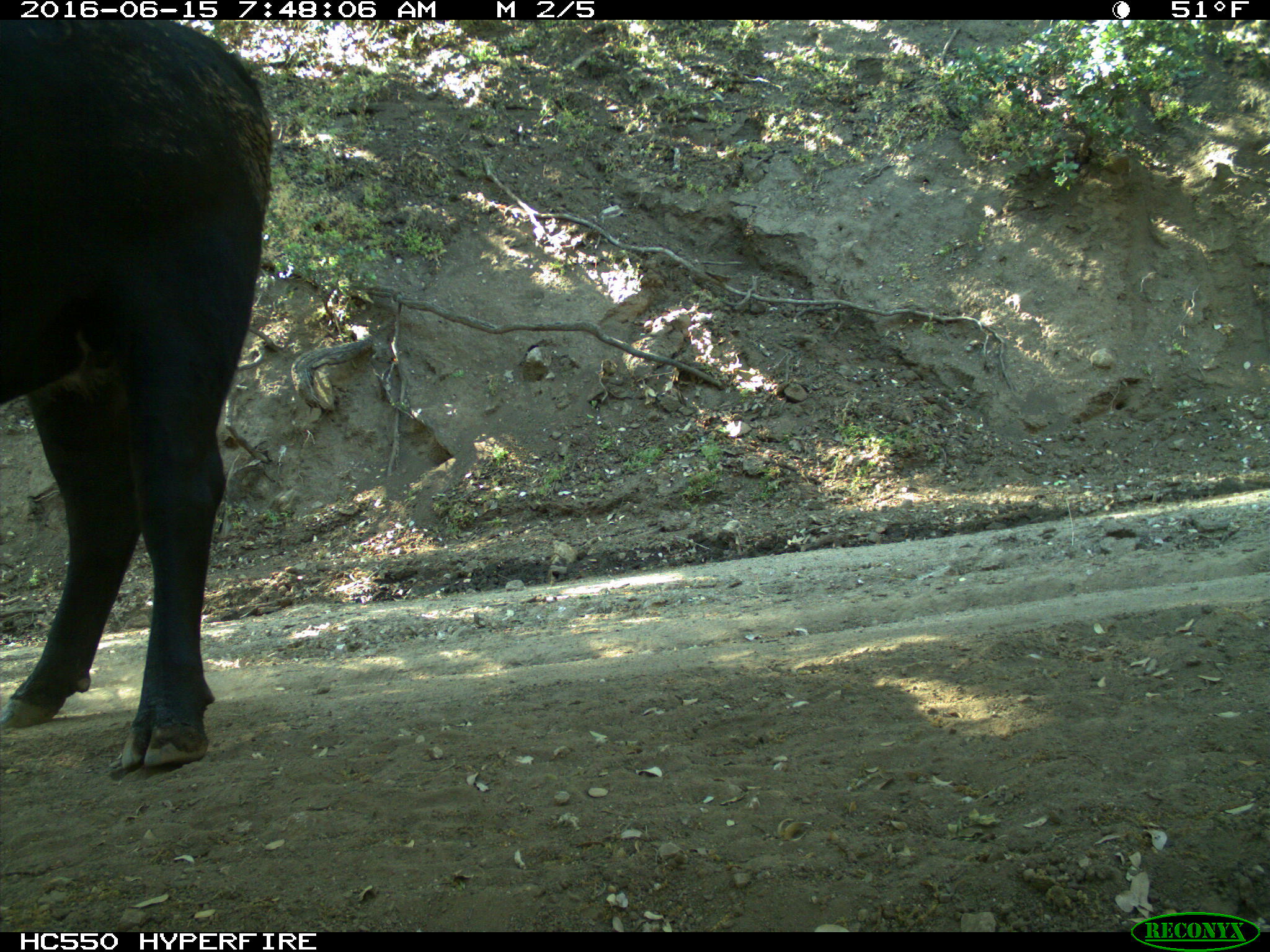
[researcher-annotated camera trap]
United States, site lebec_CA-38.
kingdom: Animalia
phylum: Chordata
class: Mammalia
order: Artiodactyla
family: Bovidae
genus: Bos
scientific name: Bos taurus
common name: domestic cow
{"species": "Bos taurus (domestic cow)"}